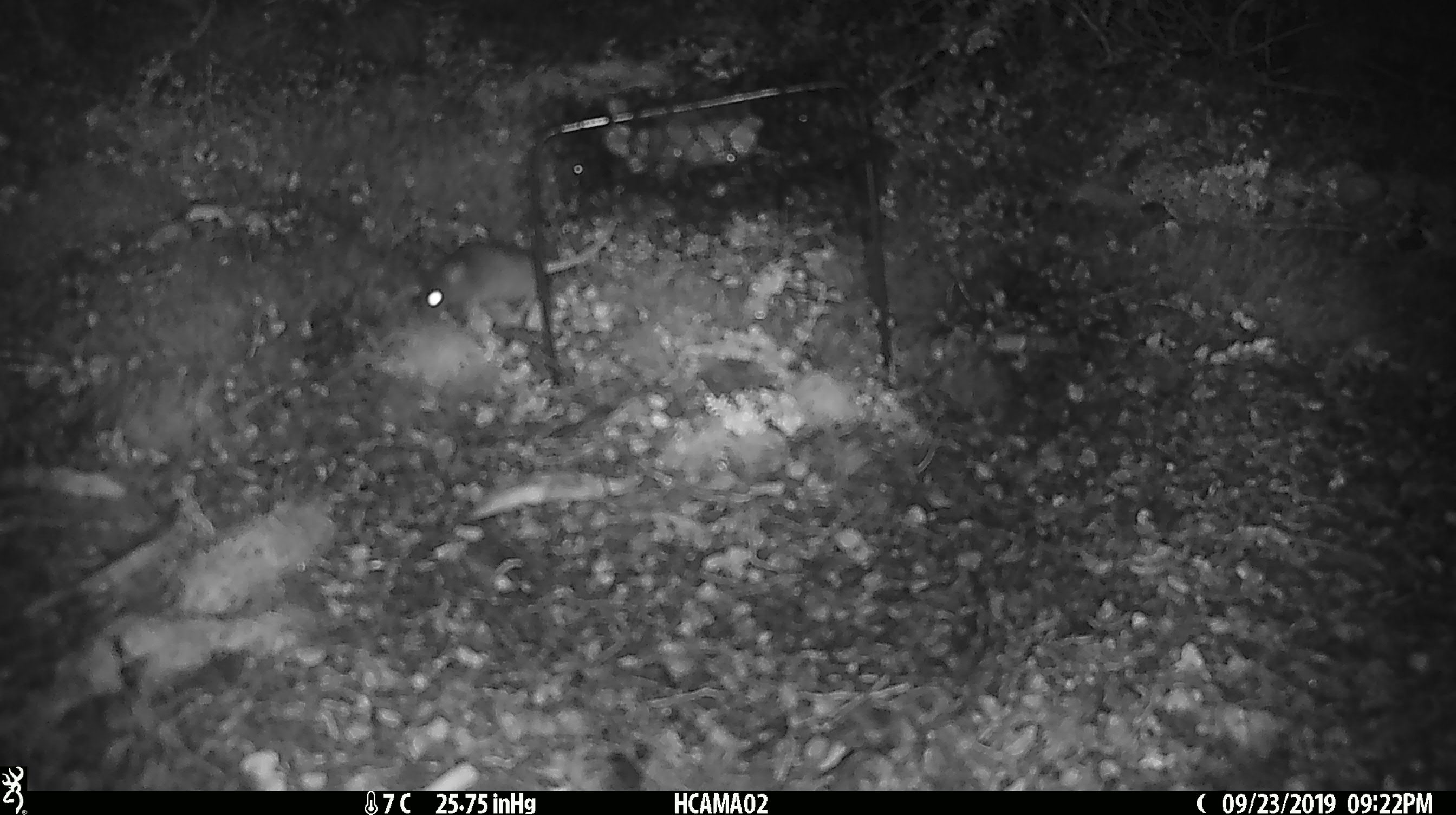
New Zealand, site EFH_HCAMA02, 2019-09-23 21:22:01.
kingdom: Animalia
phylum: Chordata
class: Mammalia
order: Rodentia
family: Muridae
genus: Mus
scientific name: Mus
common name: mouse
Mouse (Mus).